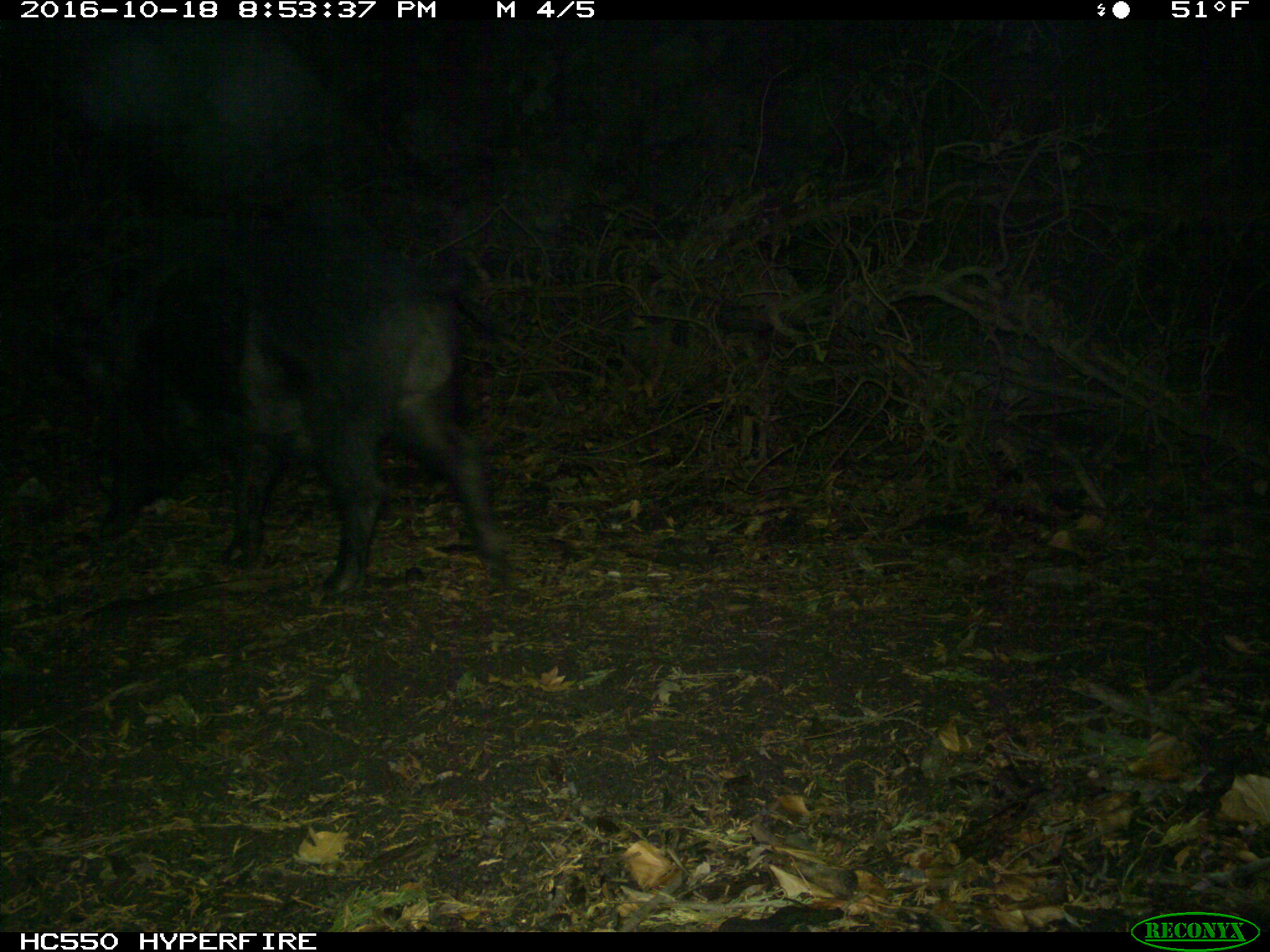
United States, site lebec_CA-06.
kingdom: Animalia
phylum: Chordata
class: Mammalia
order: Artiodactyla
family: Suidae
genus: Sus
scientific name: Sus scrofa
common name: wild boar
Sus scrofa (wild boar).